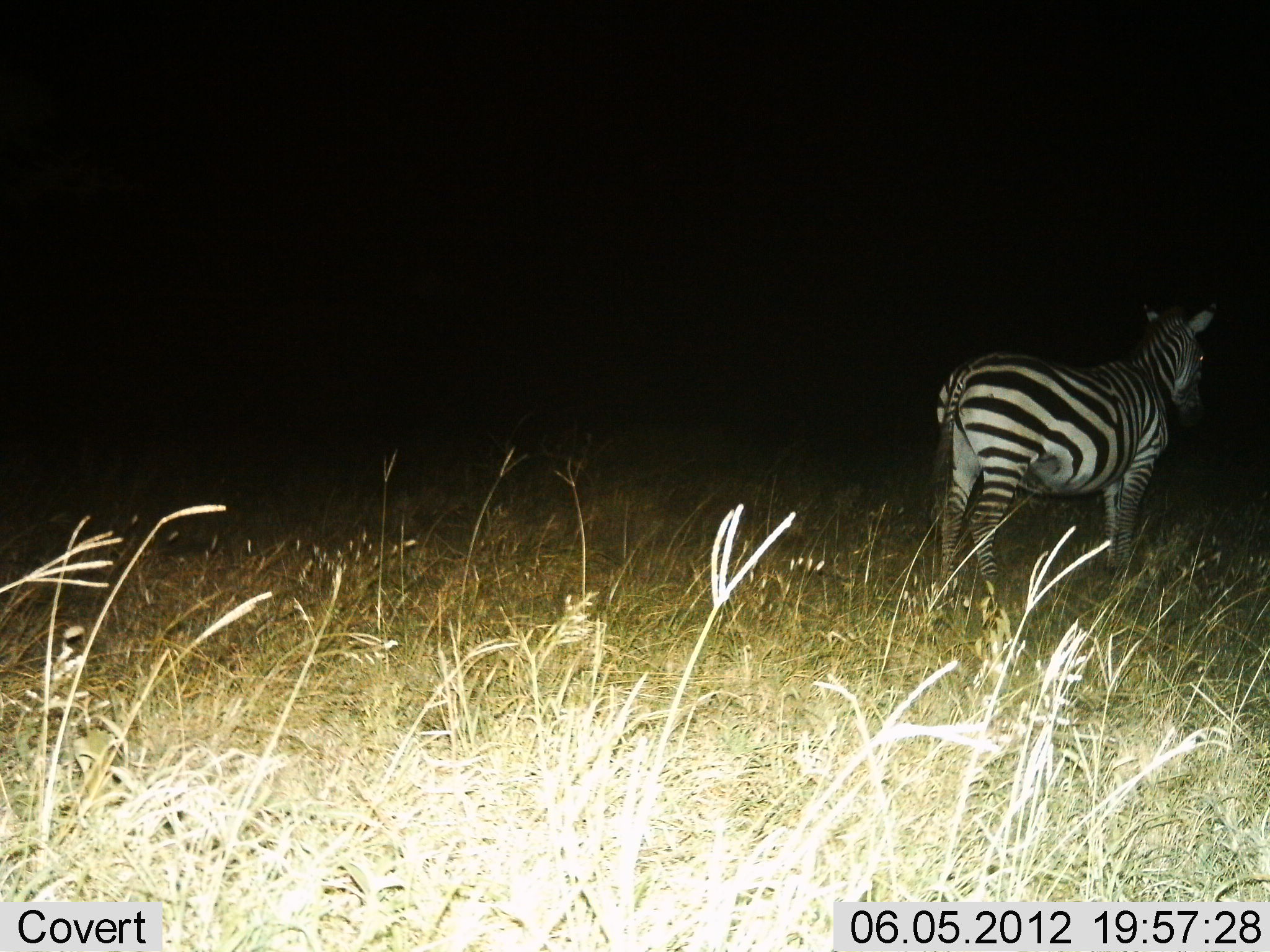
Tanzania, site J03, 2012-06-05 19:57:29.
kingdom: Animalia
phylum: Chordata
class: Mammalia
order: Perissodactyla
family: Equidae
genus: Equus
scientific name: Equus quagga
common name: plains zebra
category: zebra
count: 1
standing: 100%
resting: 0%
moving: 0%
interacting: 0%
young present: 0%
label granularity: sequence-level